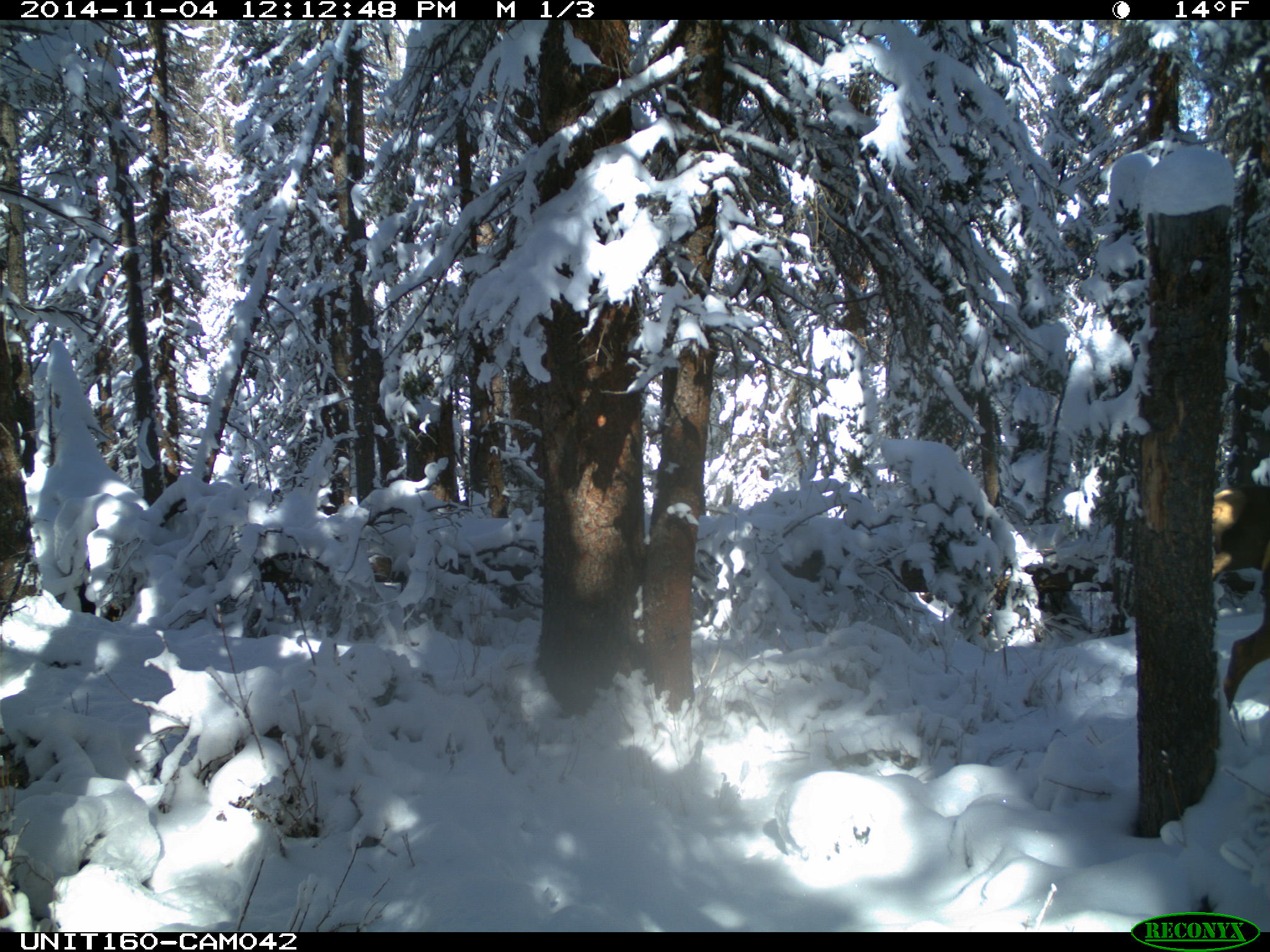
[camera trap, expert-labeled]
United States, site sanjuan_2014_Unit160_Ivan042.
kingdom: Animalia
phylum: Chordata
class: Mammalia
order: Artiodactyla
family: Cervidae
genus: Cervus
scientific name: Cervus elaphus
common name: red deer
Cervus elaphus (red deer).